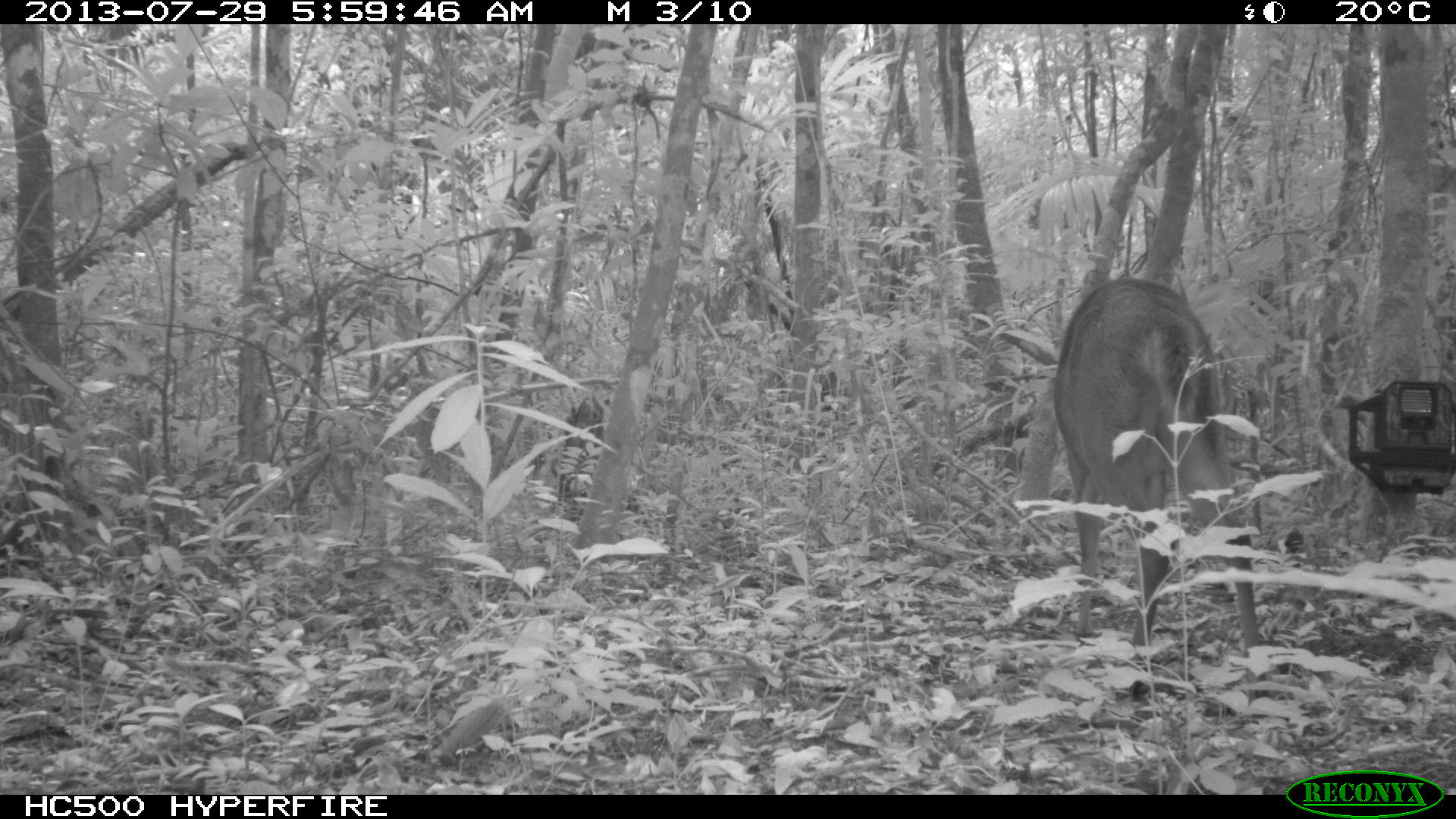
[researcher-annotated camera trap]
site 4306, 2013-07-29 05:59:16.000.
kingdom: Animalia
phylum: Chordata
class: Mammalia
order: Artiodactyla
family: Cervidae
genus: Mazama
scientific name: Mazama temama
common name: central american red brocket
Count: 1.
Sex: male.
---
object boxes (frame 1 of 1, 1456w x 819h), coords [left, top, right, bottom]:
mazama temama: [1052, 277, 1273, 700]